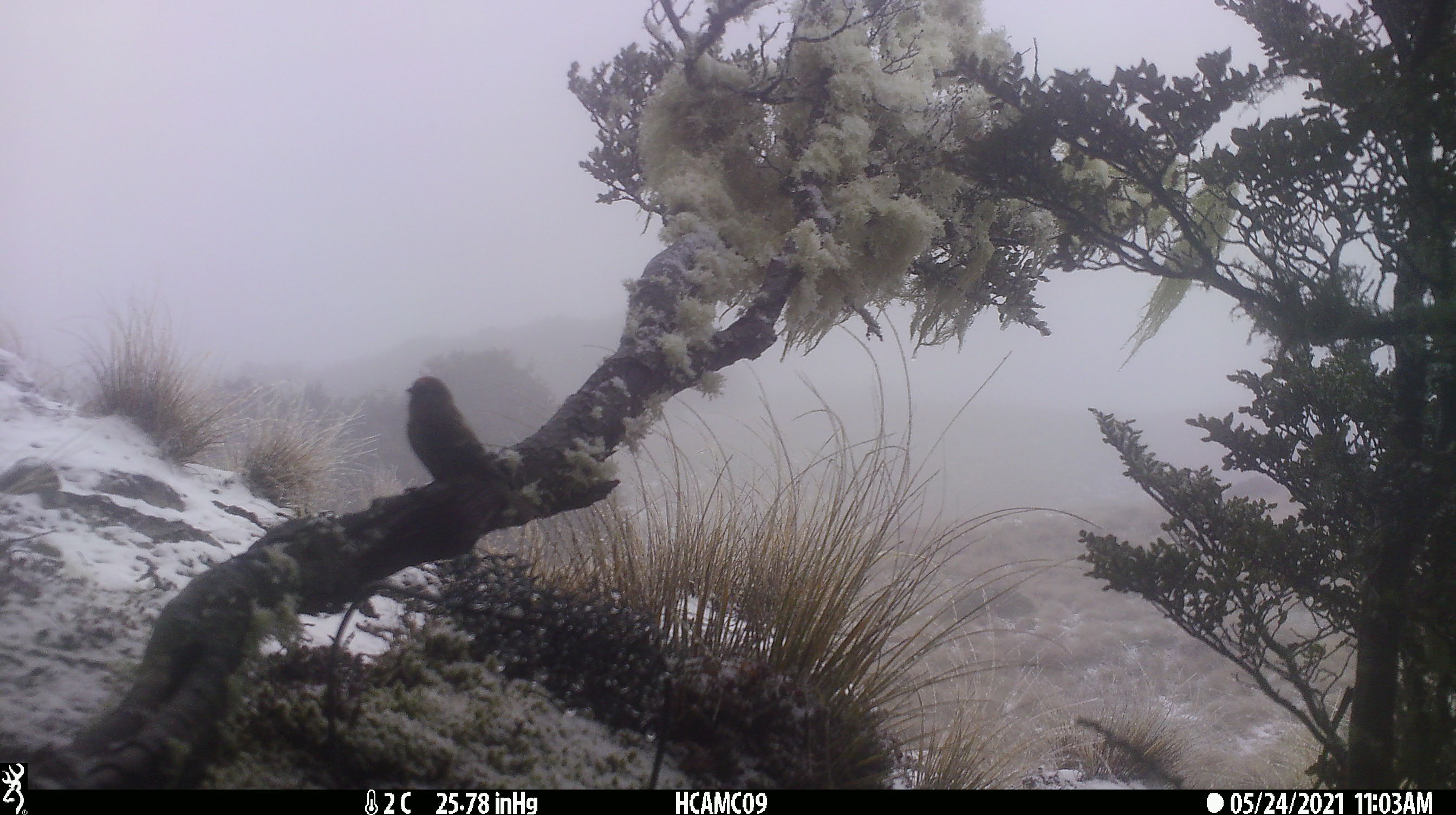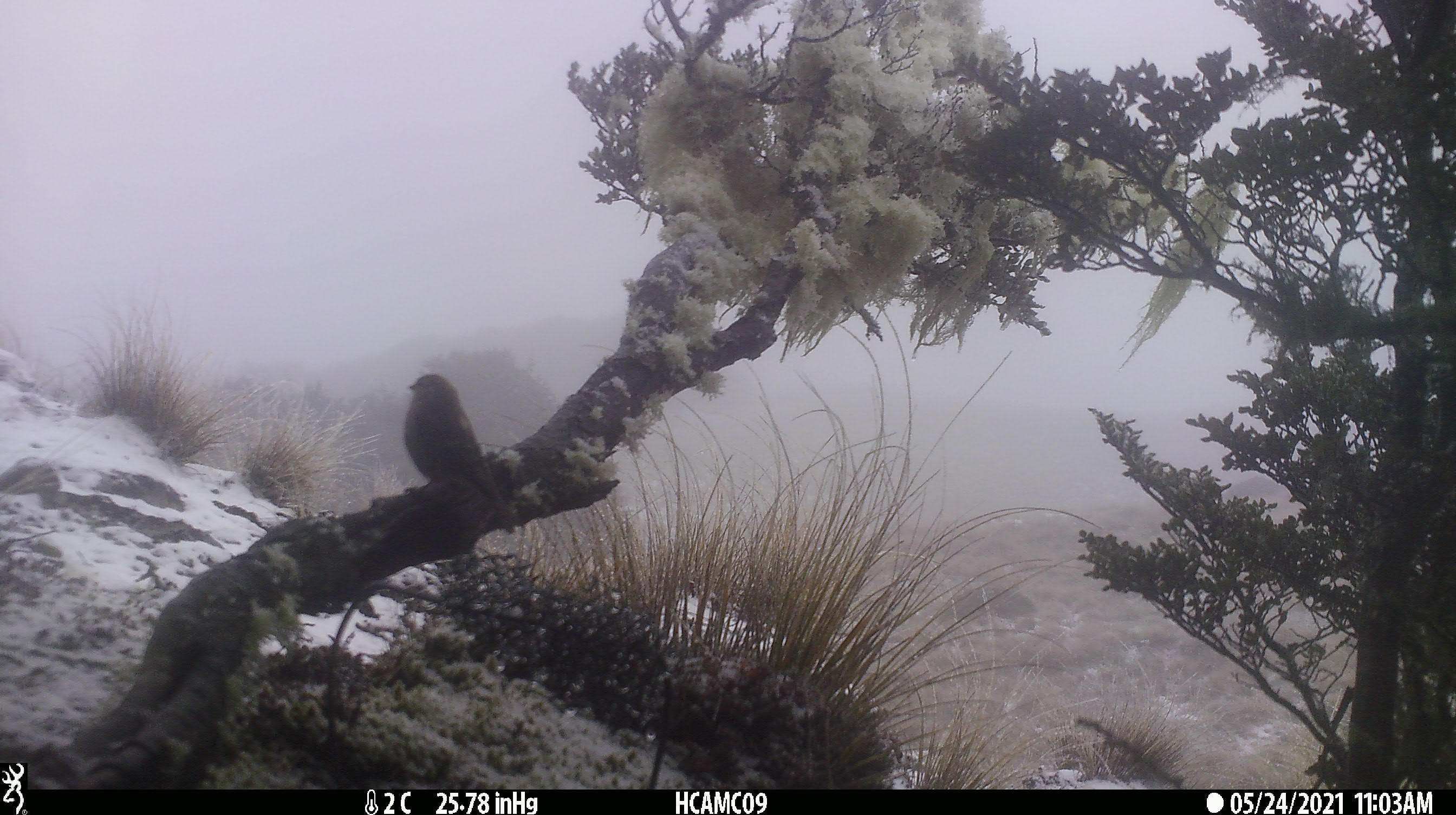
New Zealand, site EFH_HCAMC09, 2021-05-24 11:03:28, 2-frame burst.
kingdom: Animalia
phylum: Chordata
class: Aves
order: Passeriformes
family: Fringillidae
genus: Fringilla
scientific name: Fringilla coelebs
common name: common chaffinch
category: chaffinch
Chaffinch (common chaffinch) (Fringilla coelebs).